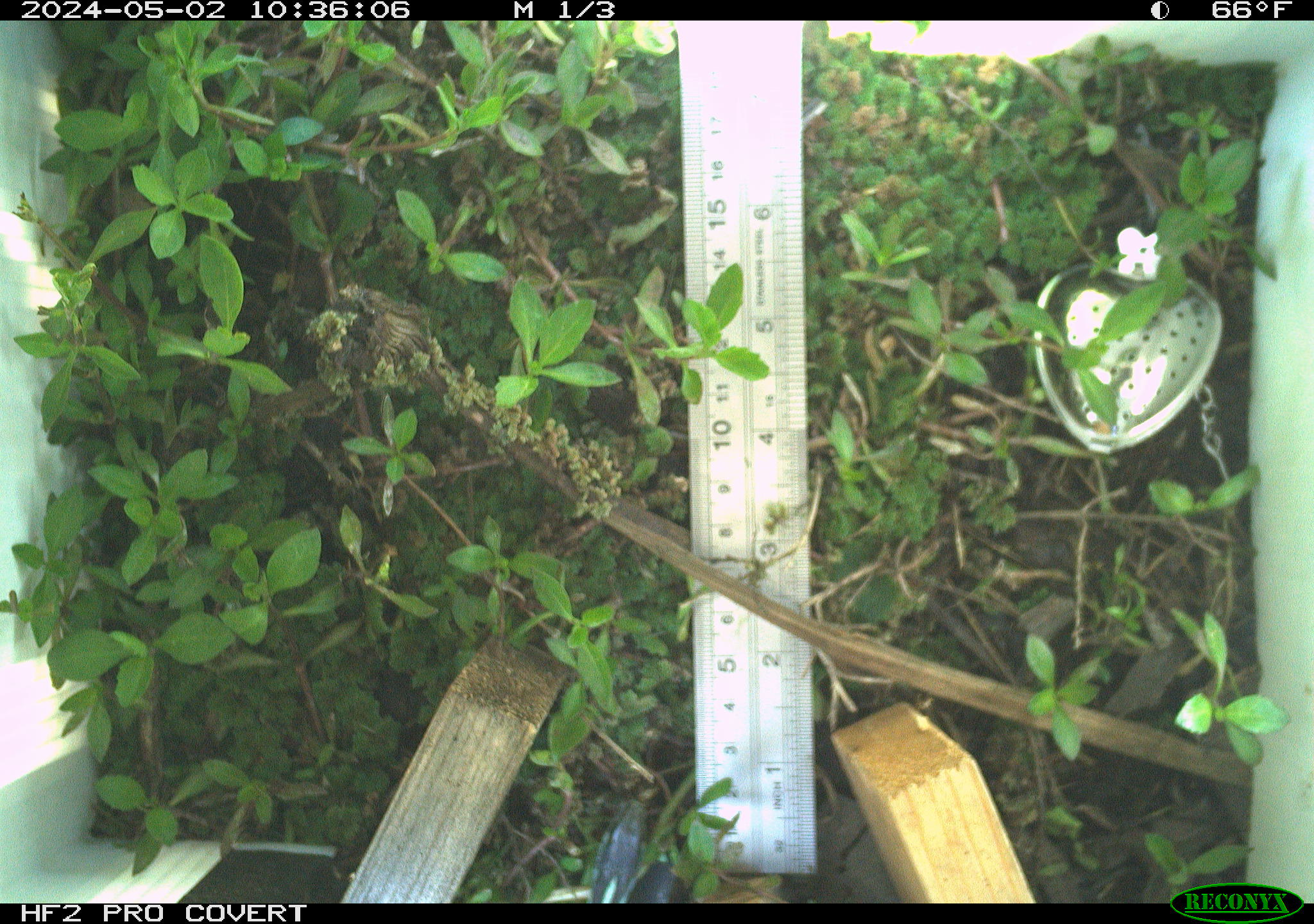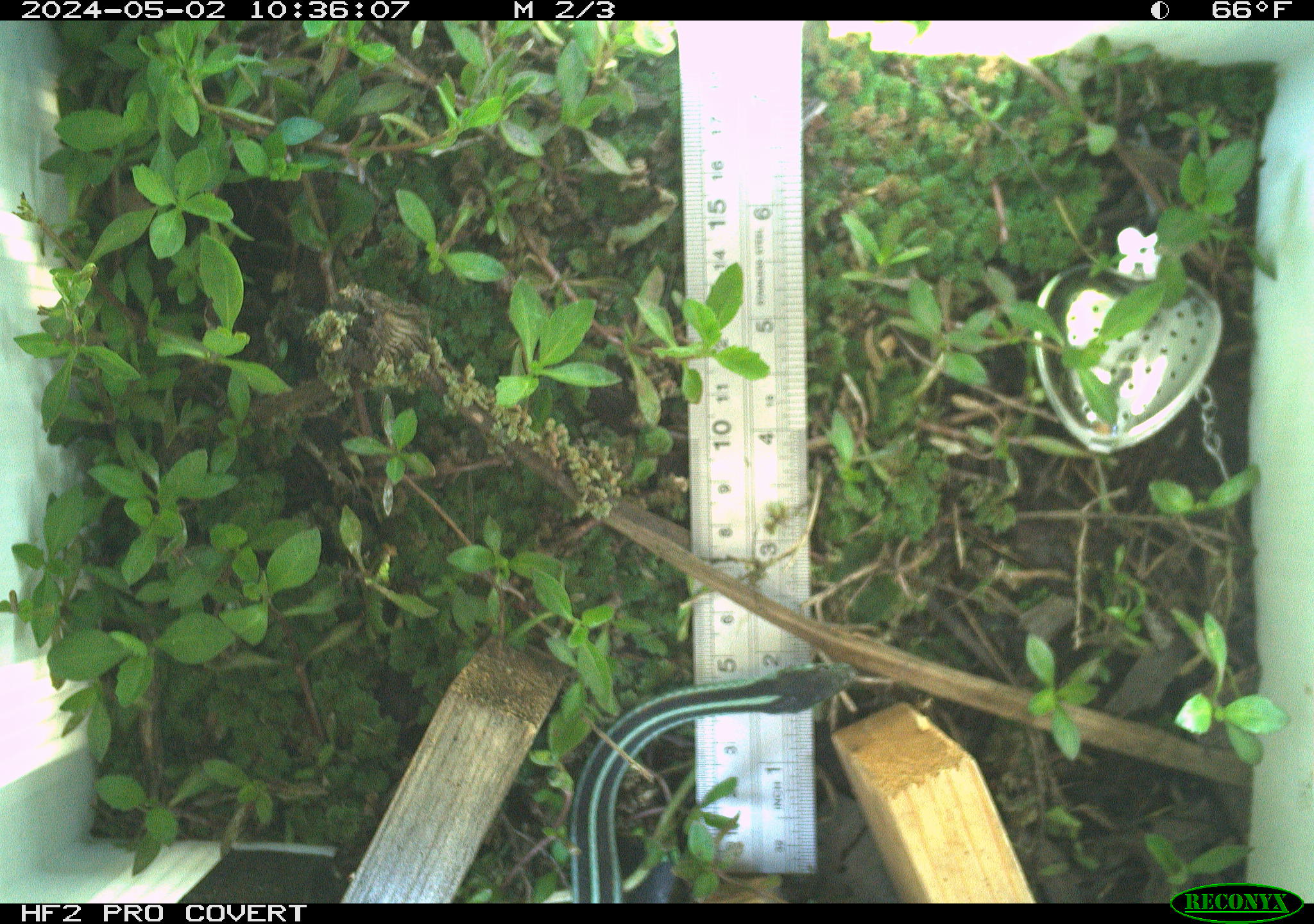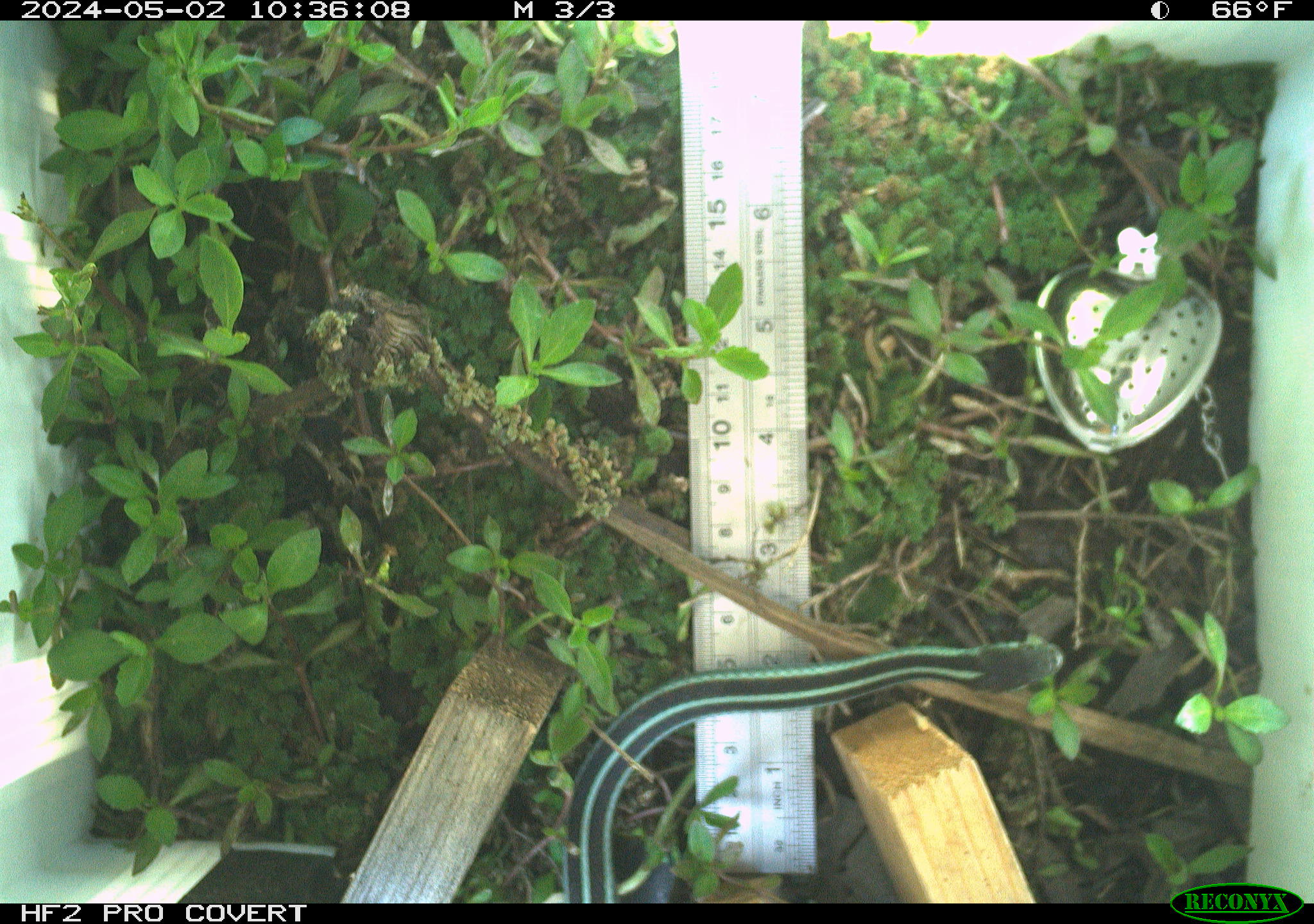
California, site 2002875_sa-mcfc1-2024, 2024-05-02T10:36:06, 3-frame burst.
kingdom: Animalia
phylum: Chordata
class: Reptilia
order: Squamata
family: Colubridae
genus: Thamnophis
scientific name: Thamnophis sirtalis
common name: common gartersnake